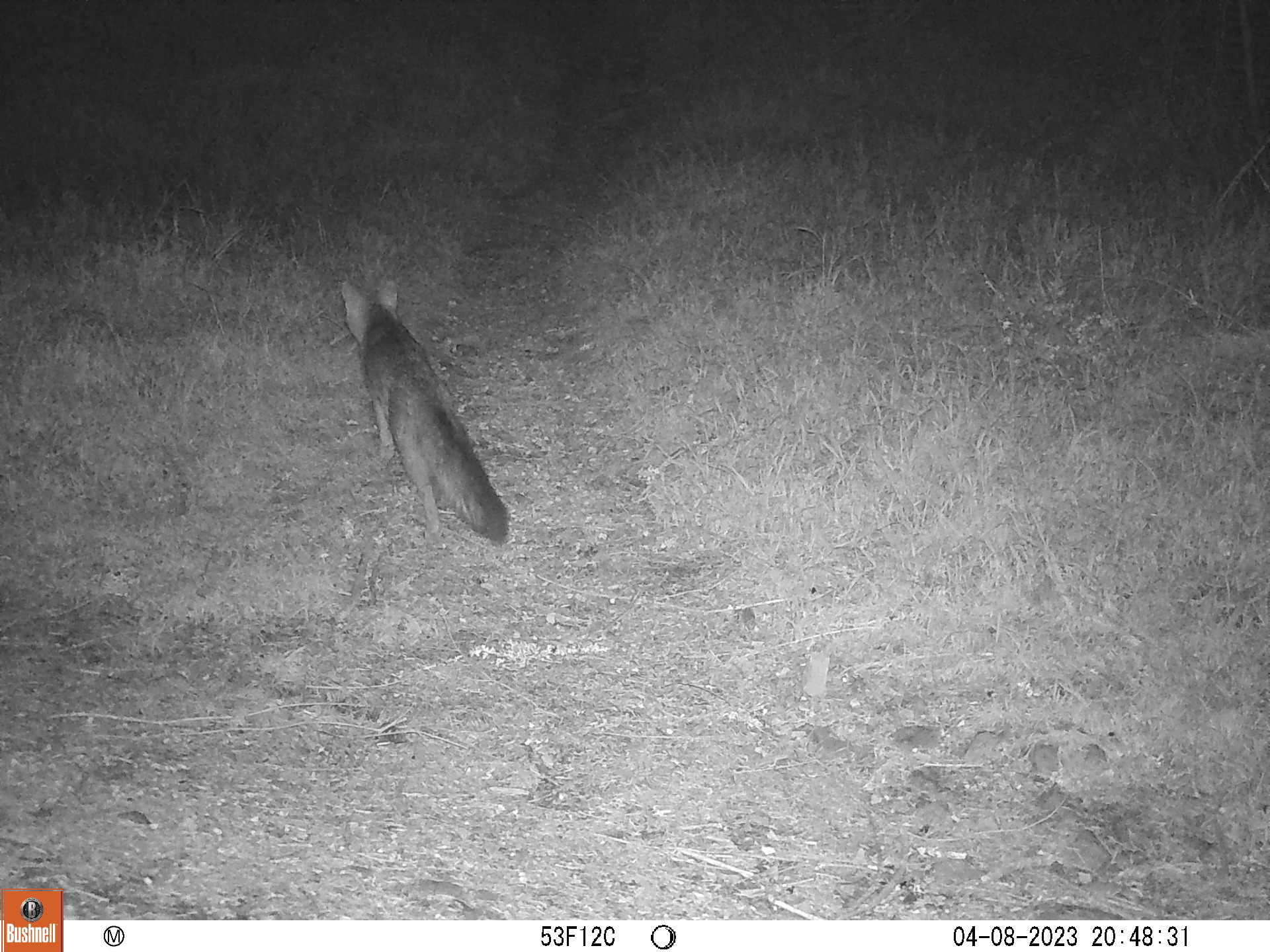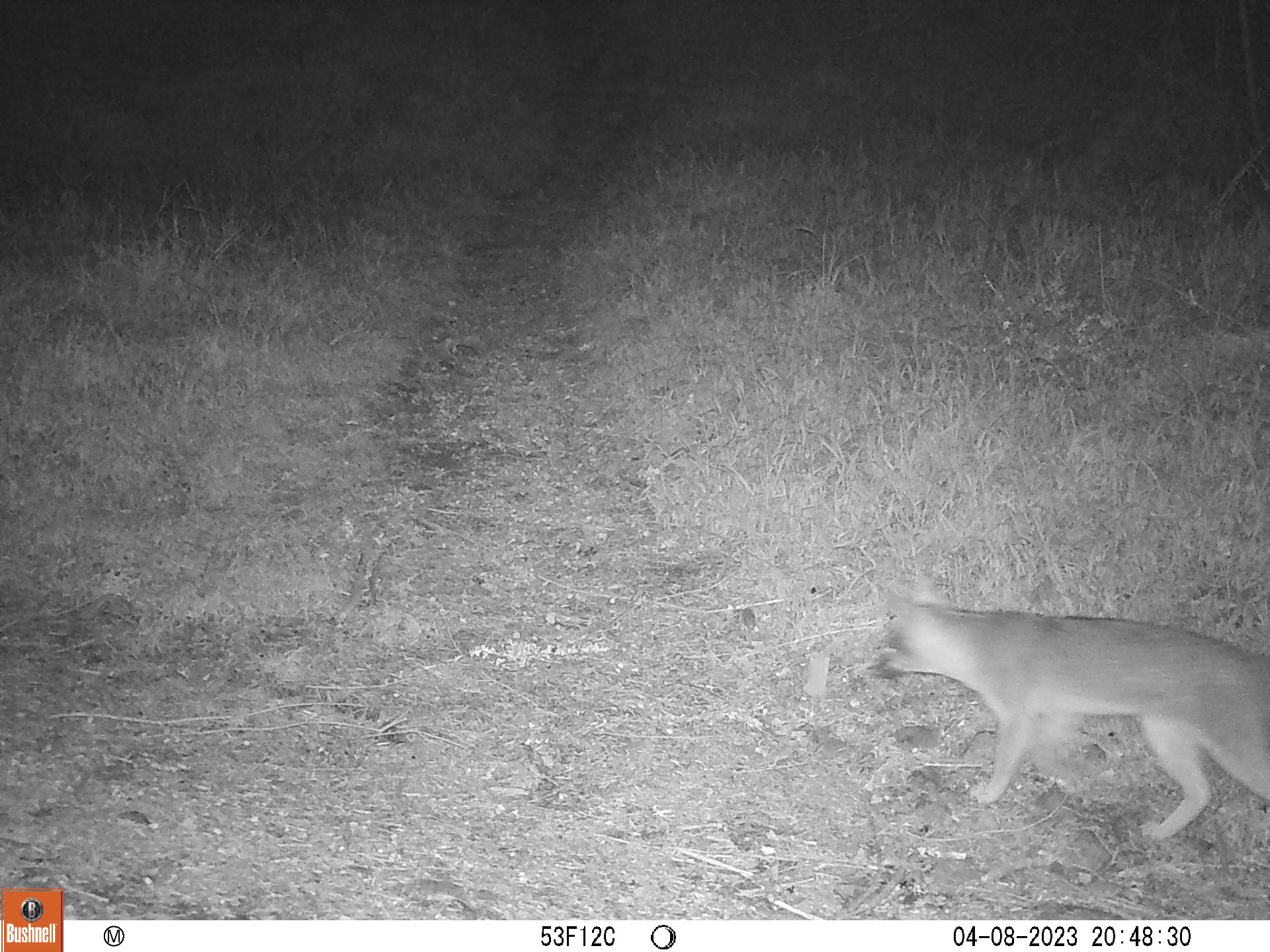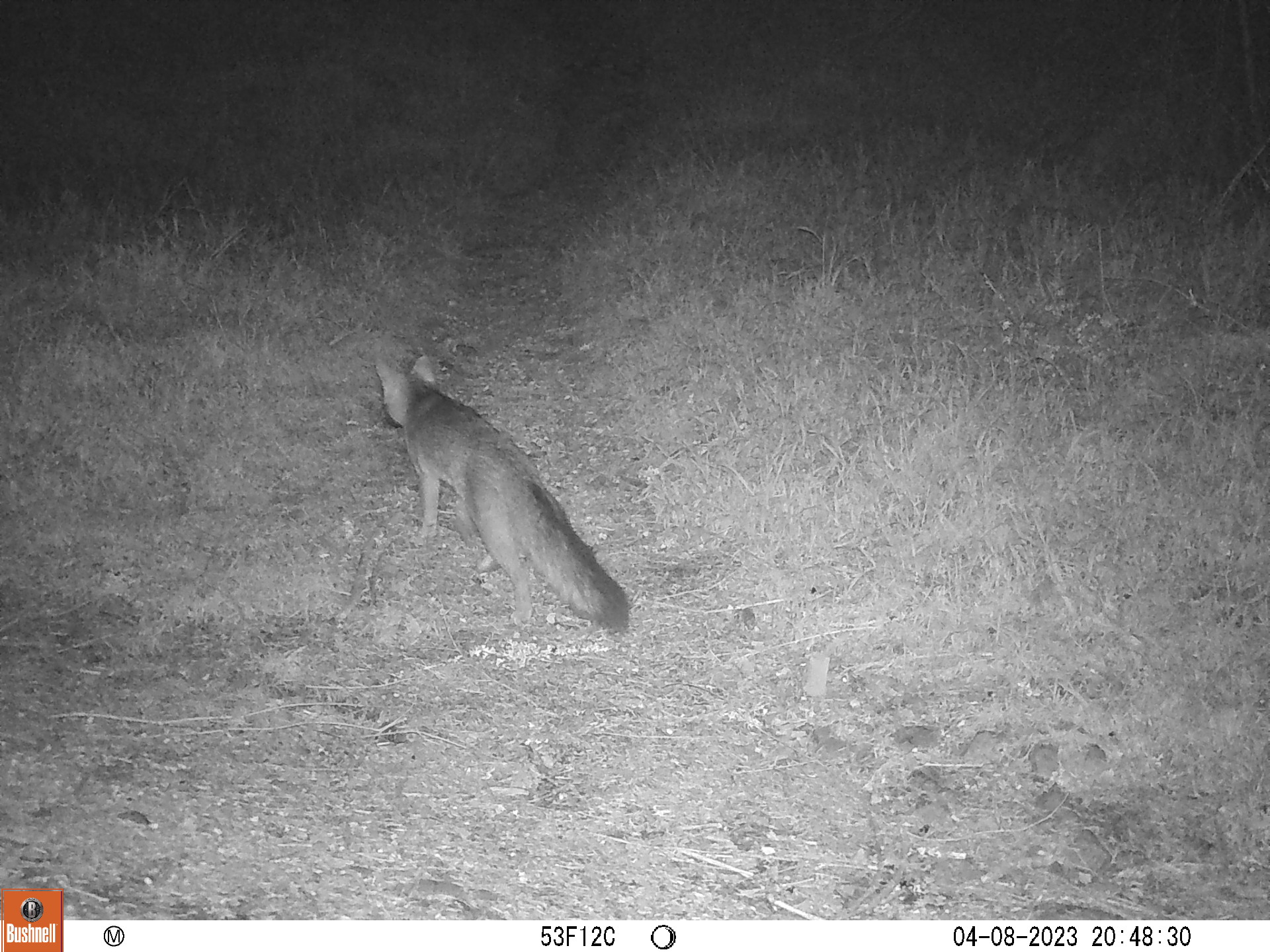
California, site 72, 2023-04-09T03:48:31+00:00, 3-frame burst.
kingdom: Animalia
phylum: Chordata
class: Mammalia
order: Carnivora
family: Canidae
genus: Urocyon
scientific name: Urocyon cinereoargenteus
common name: gray fox